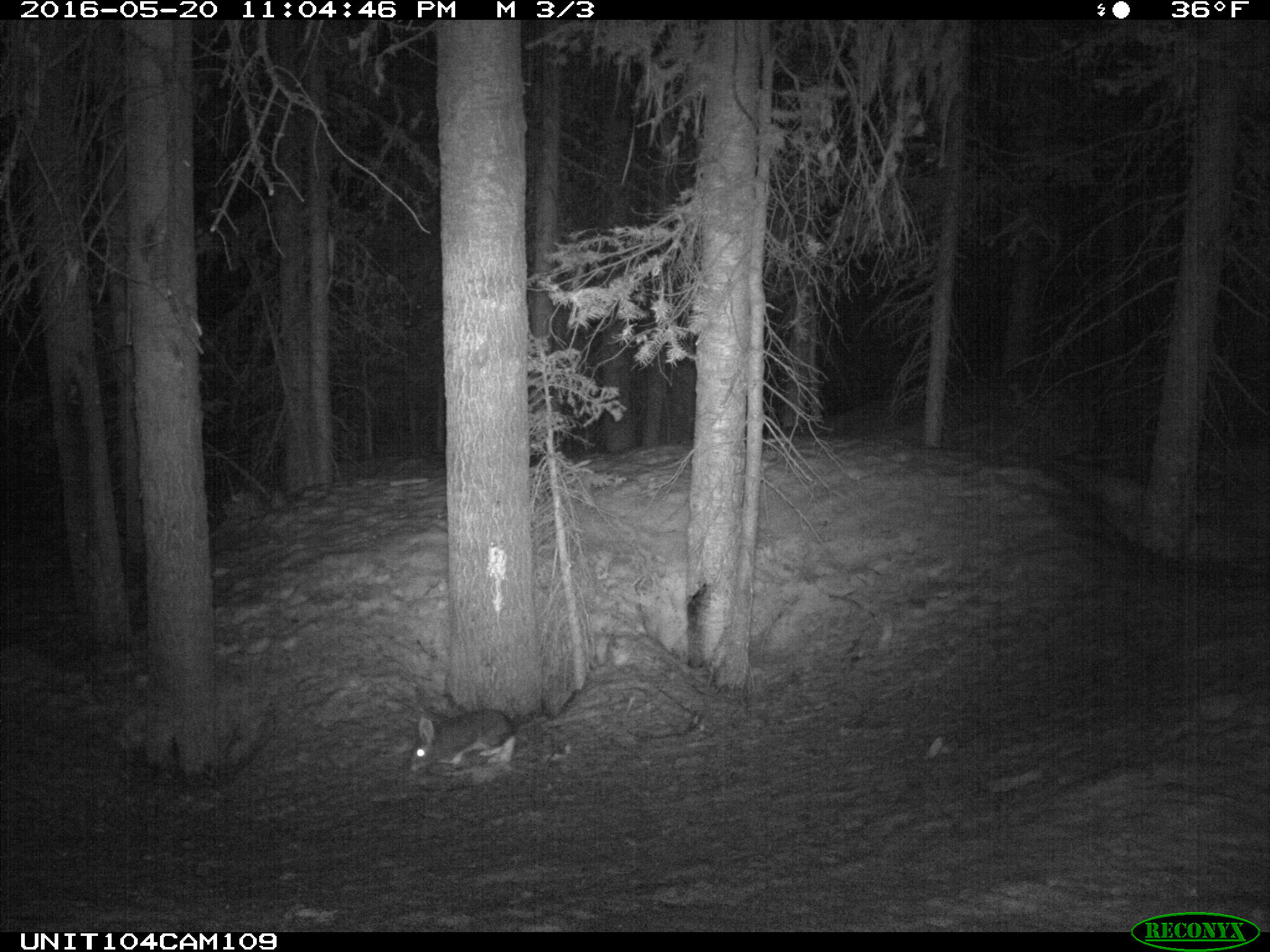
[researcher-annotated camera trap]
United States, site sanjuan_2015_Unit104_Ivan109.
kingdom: Animalia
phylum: Chordata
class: Mammalia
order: Lagomorpha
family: Leporidae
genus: Lepus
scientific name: Lepus americanus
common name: snowshoe hare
Lepus americanus (snowshoe hare).